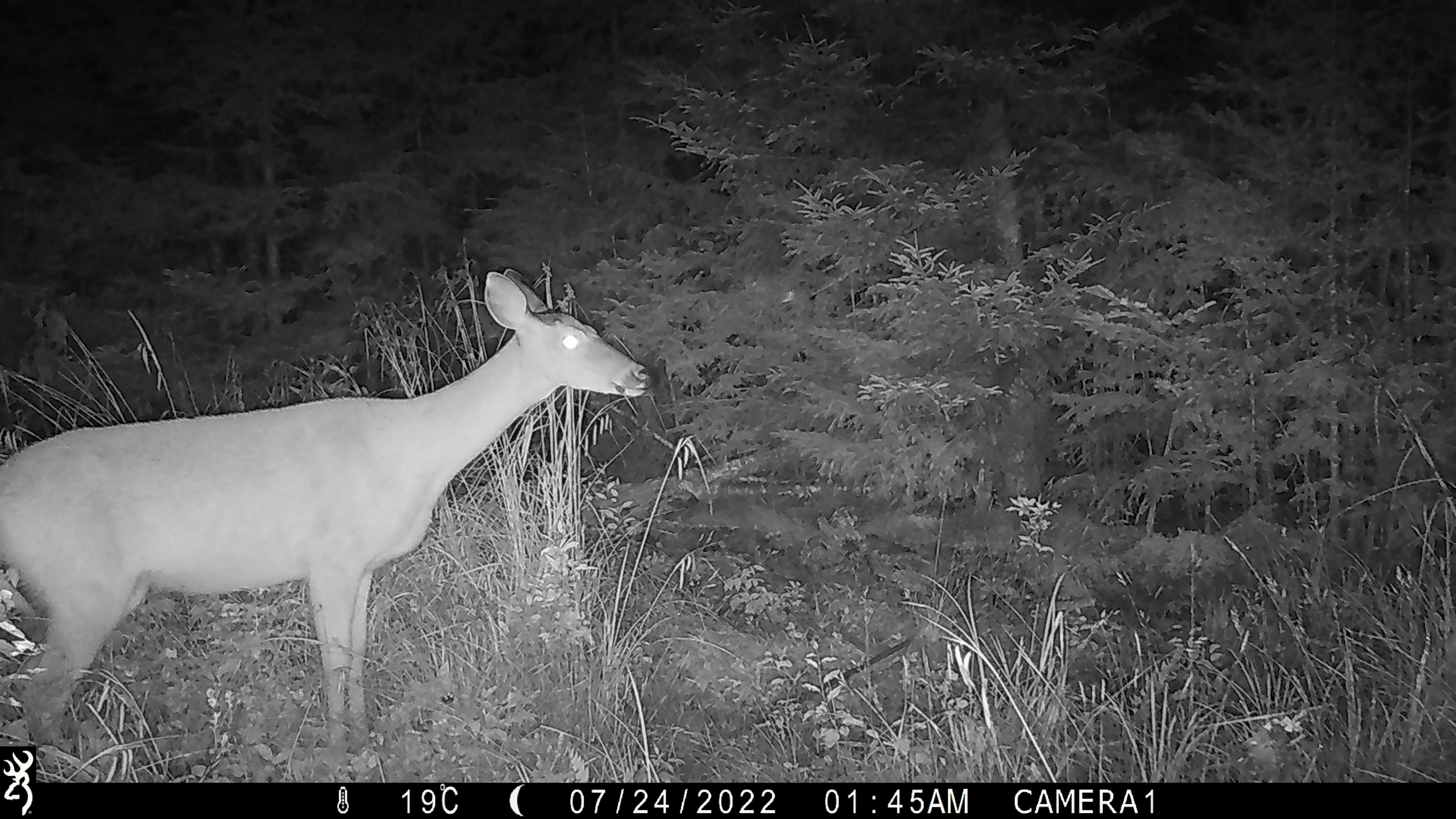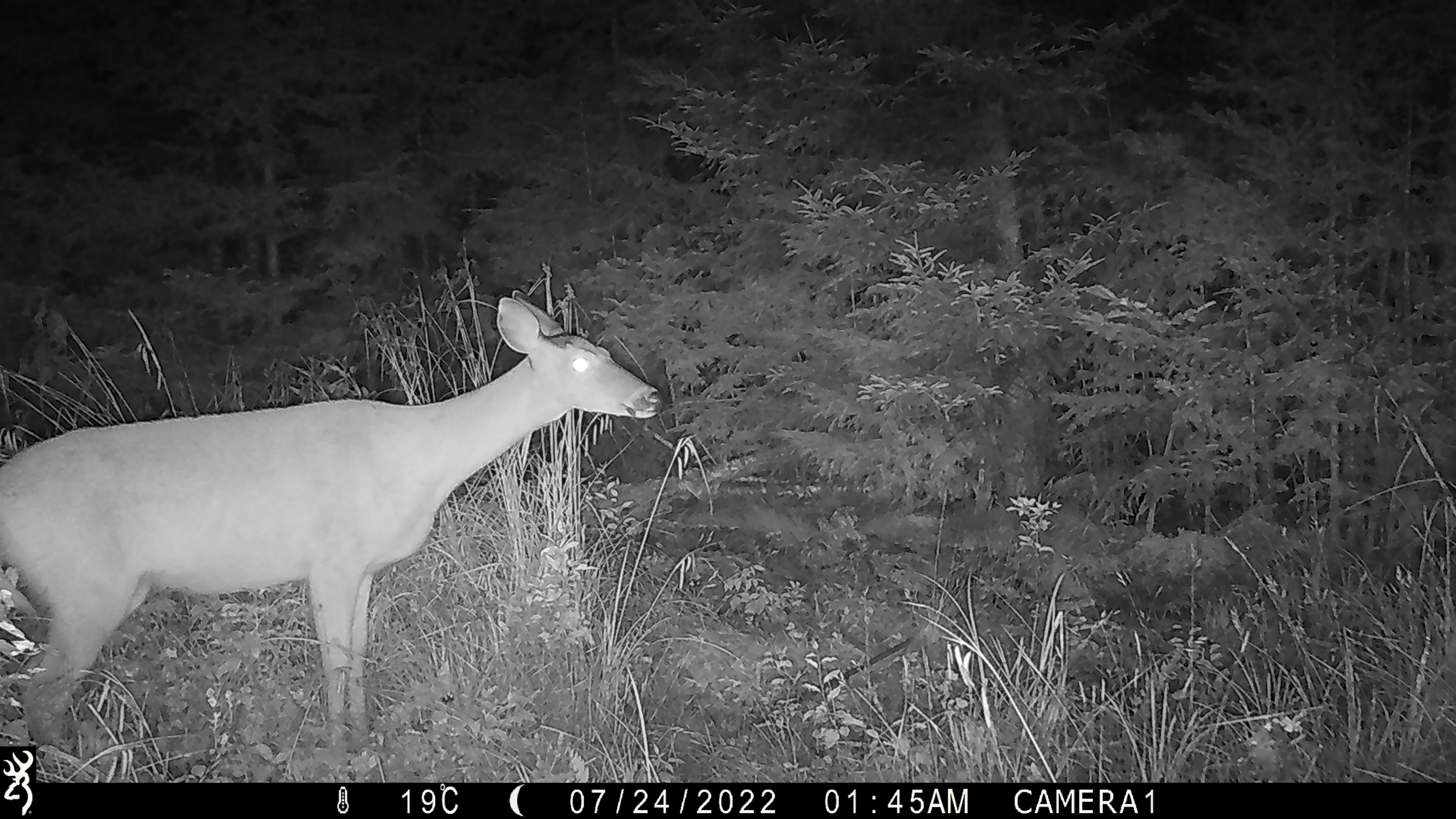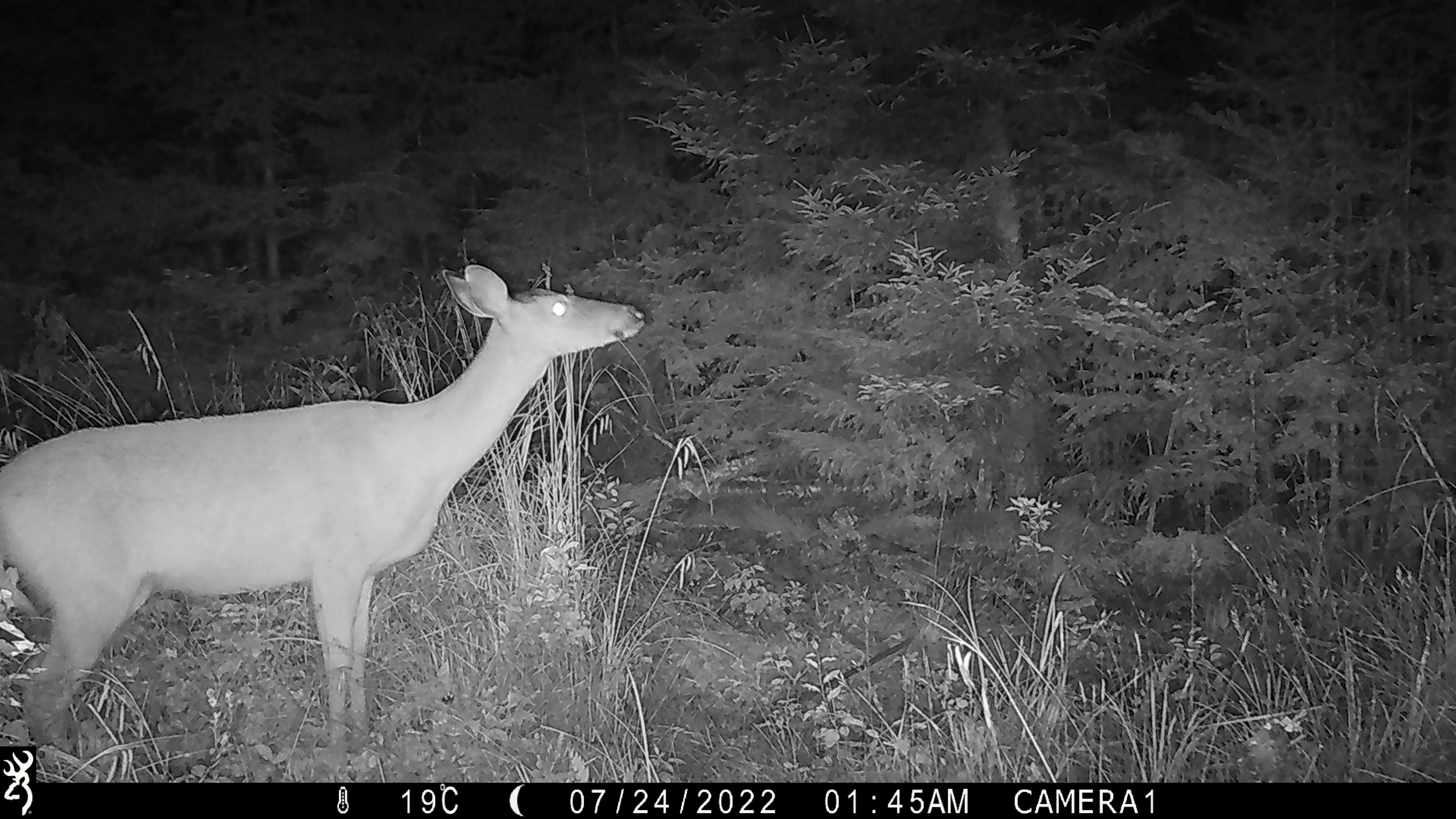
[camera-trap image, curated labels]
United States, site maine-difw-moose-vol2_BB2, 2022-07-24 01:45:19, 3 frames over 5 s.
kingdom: Animalia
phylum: Chordata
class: Mammalia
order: Artiodactyla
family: Cervidae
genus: Odocoileus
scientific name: Odocoileus virginianus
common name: white-tailed deer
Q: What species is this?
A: White-tailed deer (Odocoileus virginianus).